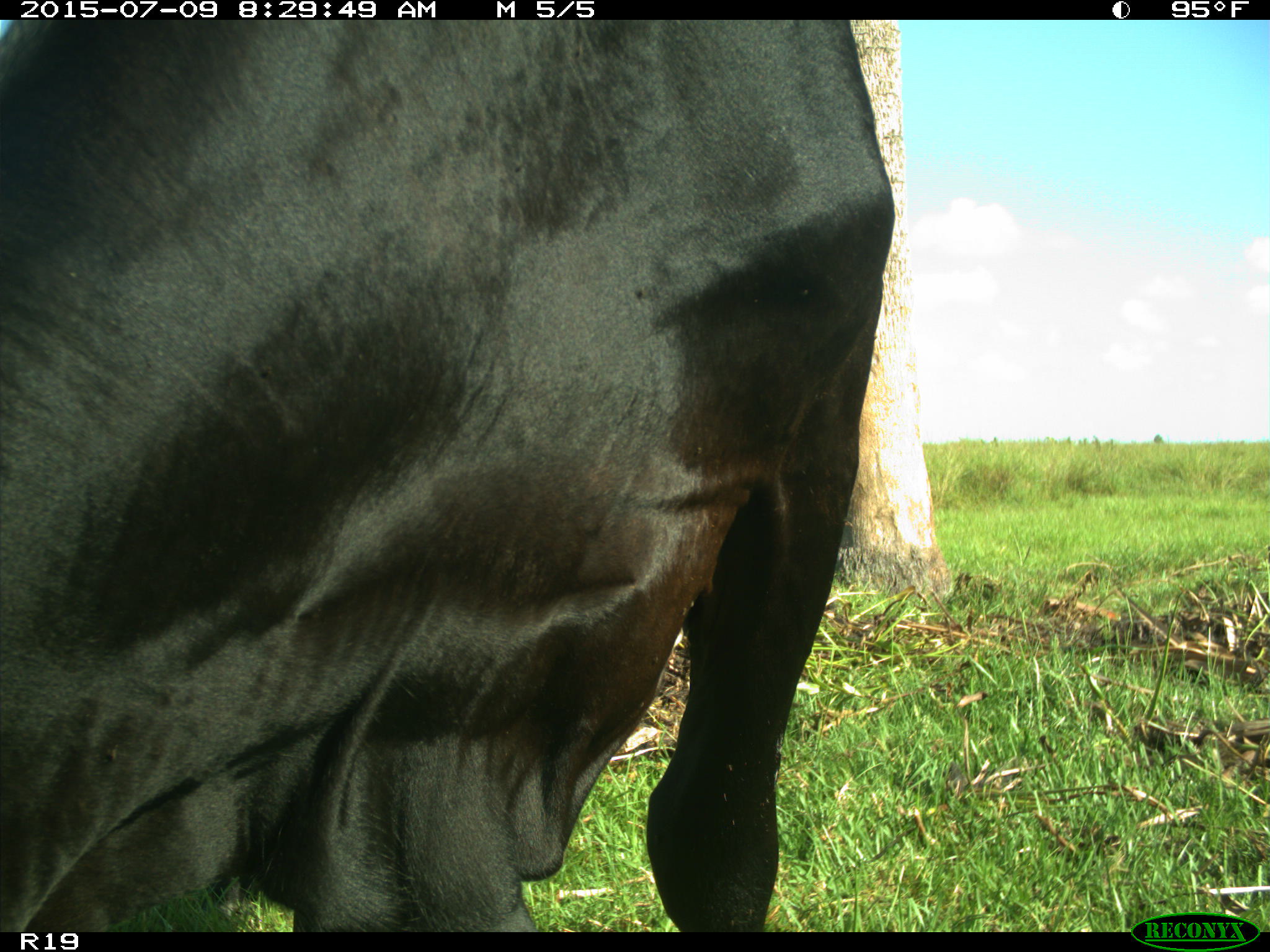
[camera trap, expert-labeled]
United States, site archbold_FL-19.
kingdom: Animalia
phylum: Chordata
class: Mammalia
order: Artiodactyla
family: Bovidae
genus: Bos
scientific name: Bos taurus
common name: domestic cow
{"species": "Bos taurus (domestic cow)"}